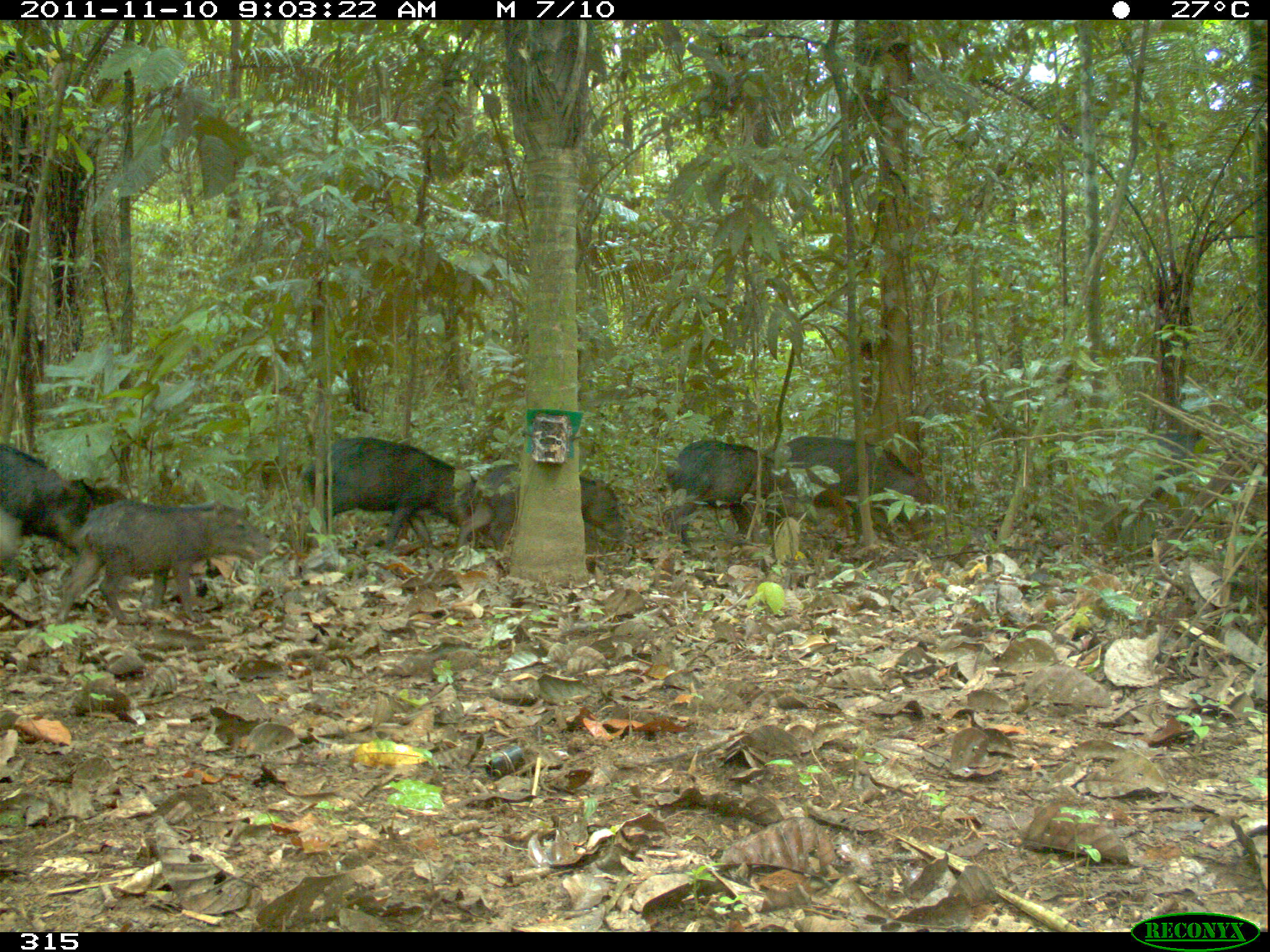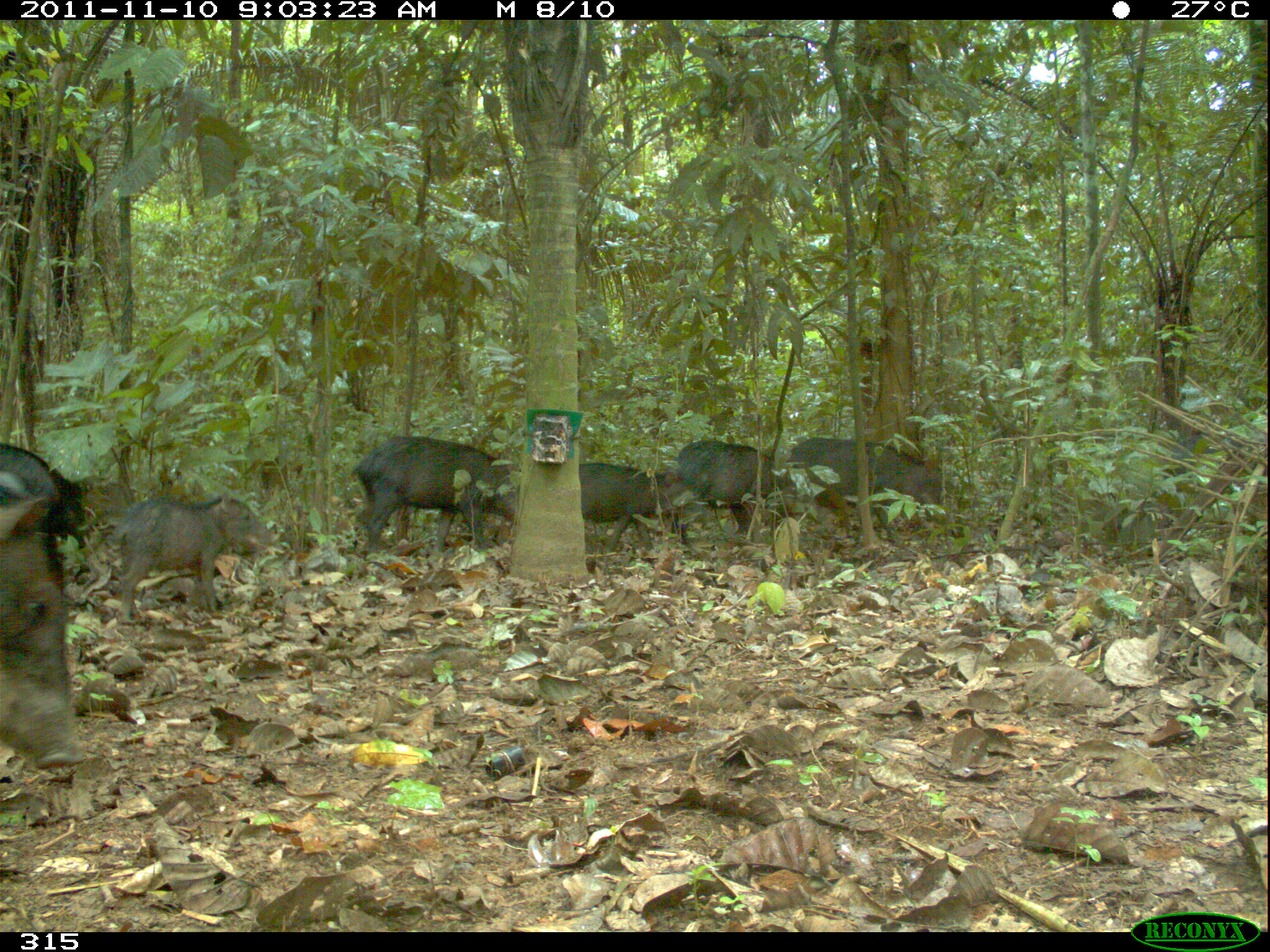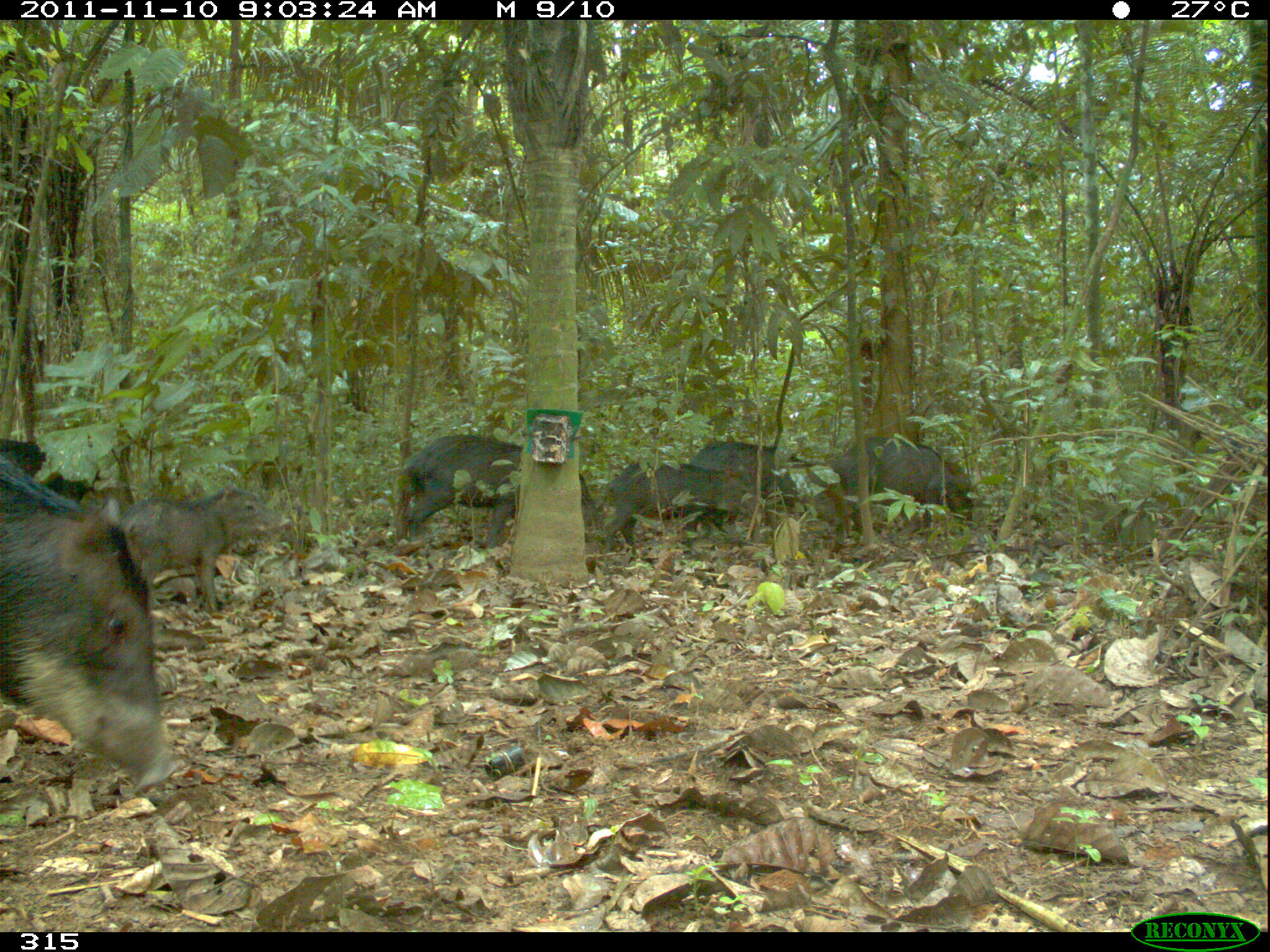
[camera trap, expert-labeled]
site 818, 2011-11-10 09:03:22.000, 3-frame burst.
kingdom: Animalia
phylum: Chordata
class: Mammalia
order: Artiodactyla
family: Tayassuidae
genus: Tayassu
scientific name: Tayassu pecari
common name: white-lipped peccary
Tayassu pecari (white-lipped peccary).